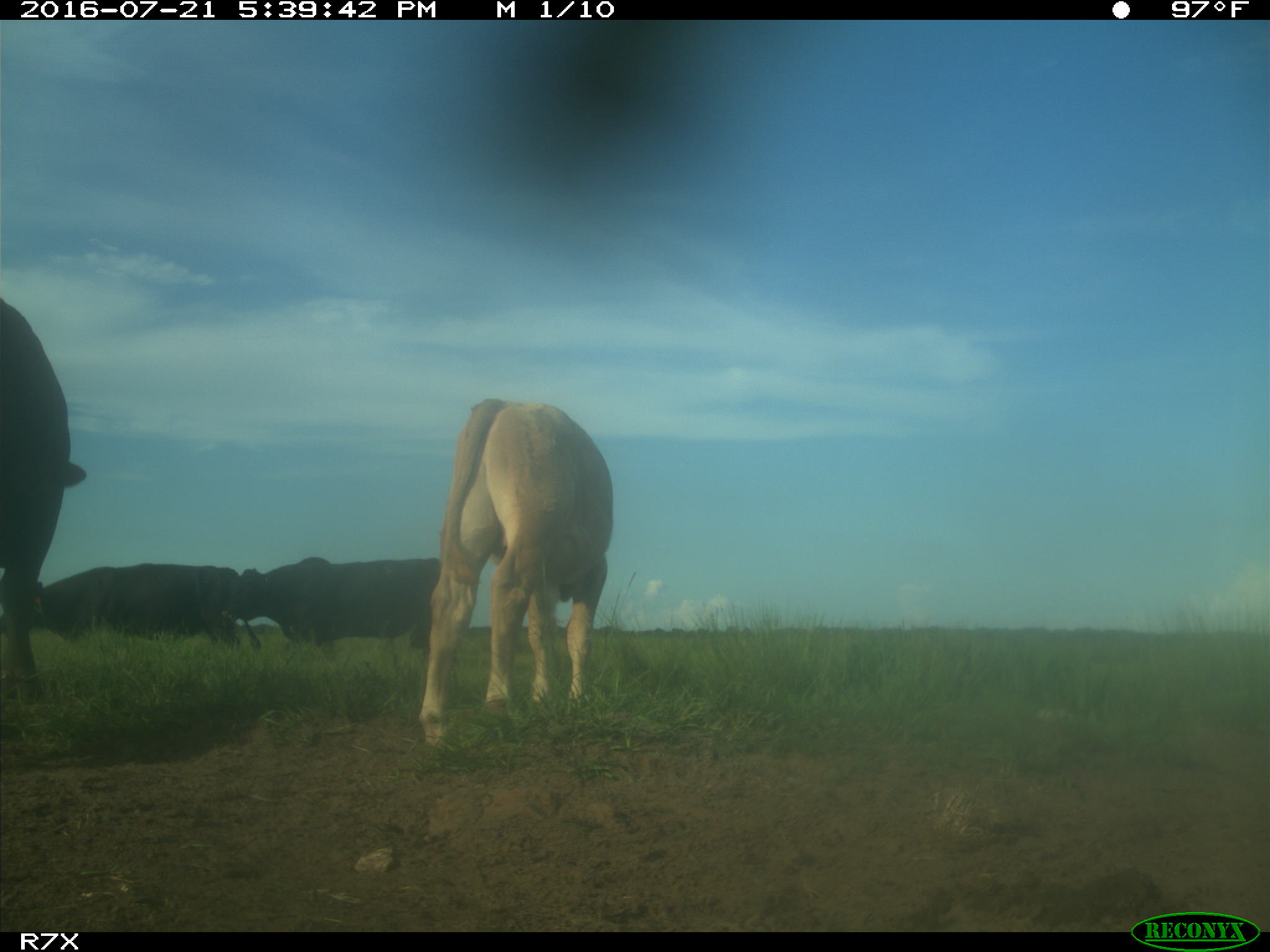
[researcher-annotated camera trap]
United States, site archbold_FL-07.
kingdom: Animalia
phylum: Chordata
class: Mammalia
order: Artiodactyla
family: Bovidae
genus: Bos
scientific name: Bos taurus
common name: domestic cow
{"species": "Bos taurus (domestic cow)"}